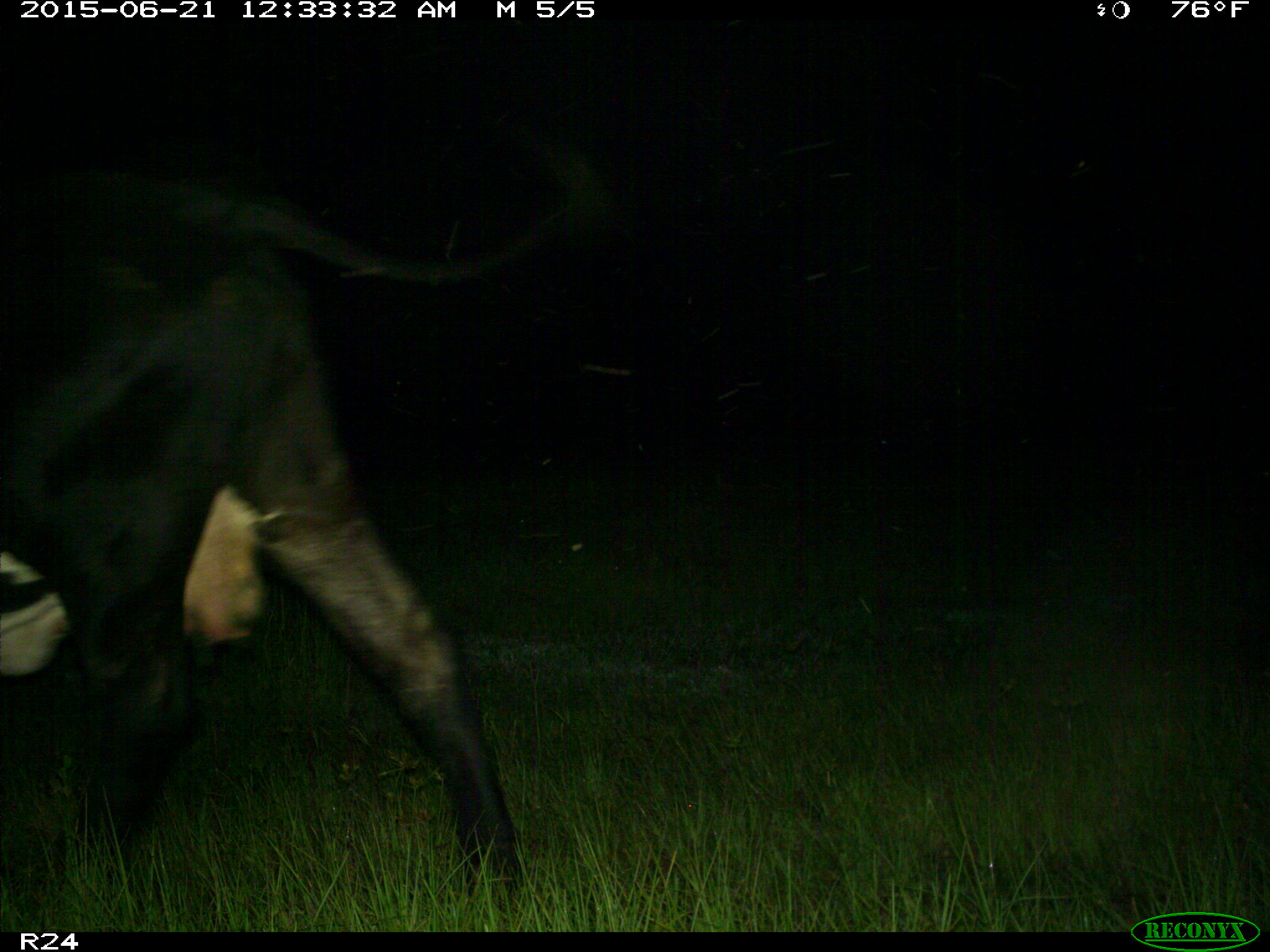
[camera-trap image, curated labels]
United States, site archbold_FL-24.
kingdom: Animalia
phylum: Chordata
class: Mammalia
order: Artiodactyla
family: Bovidae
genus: Bos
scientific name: Bos taurus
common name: domestic cow